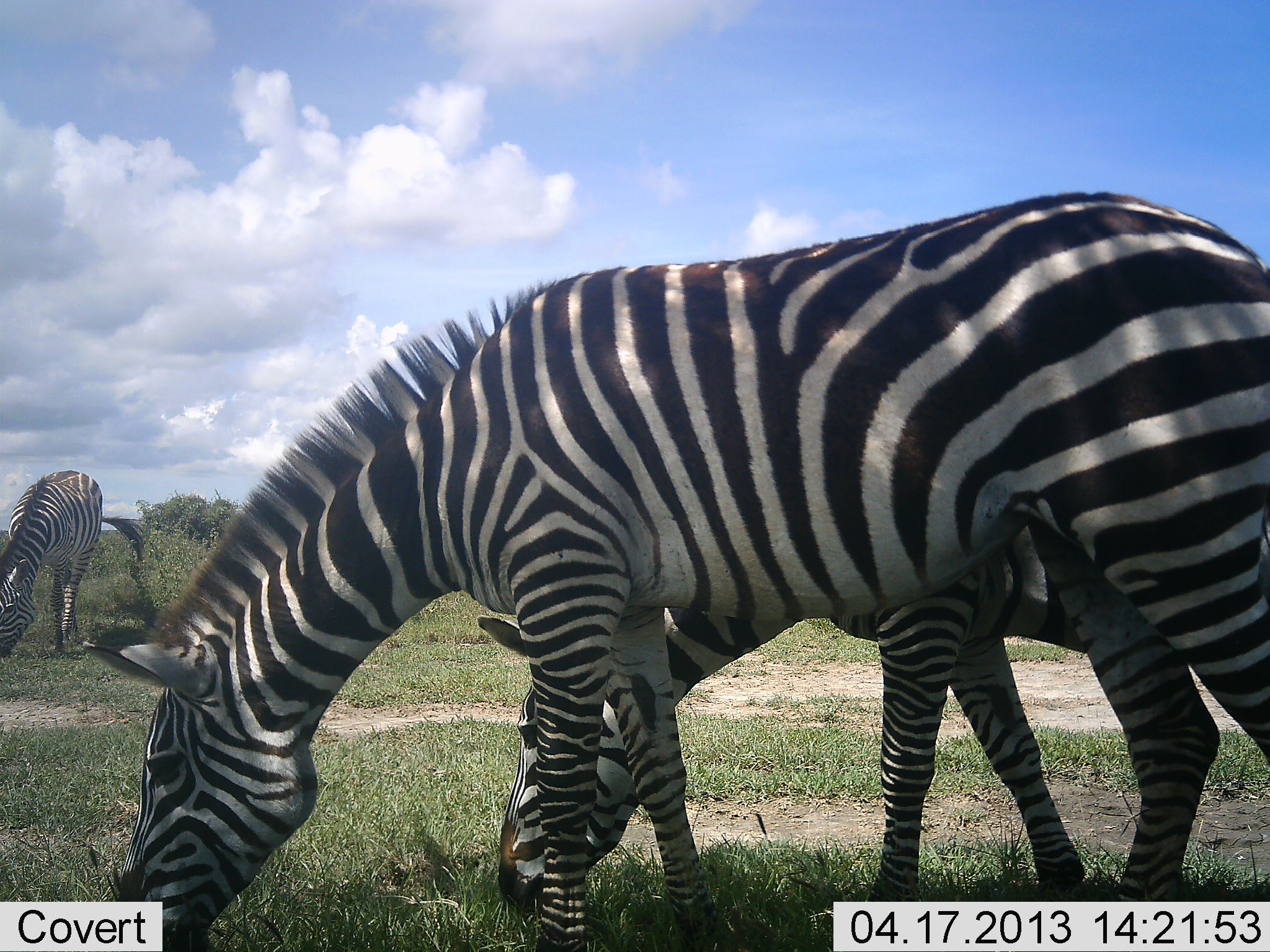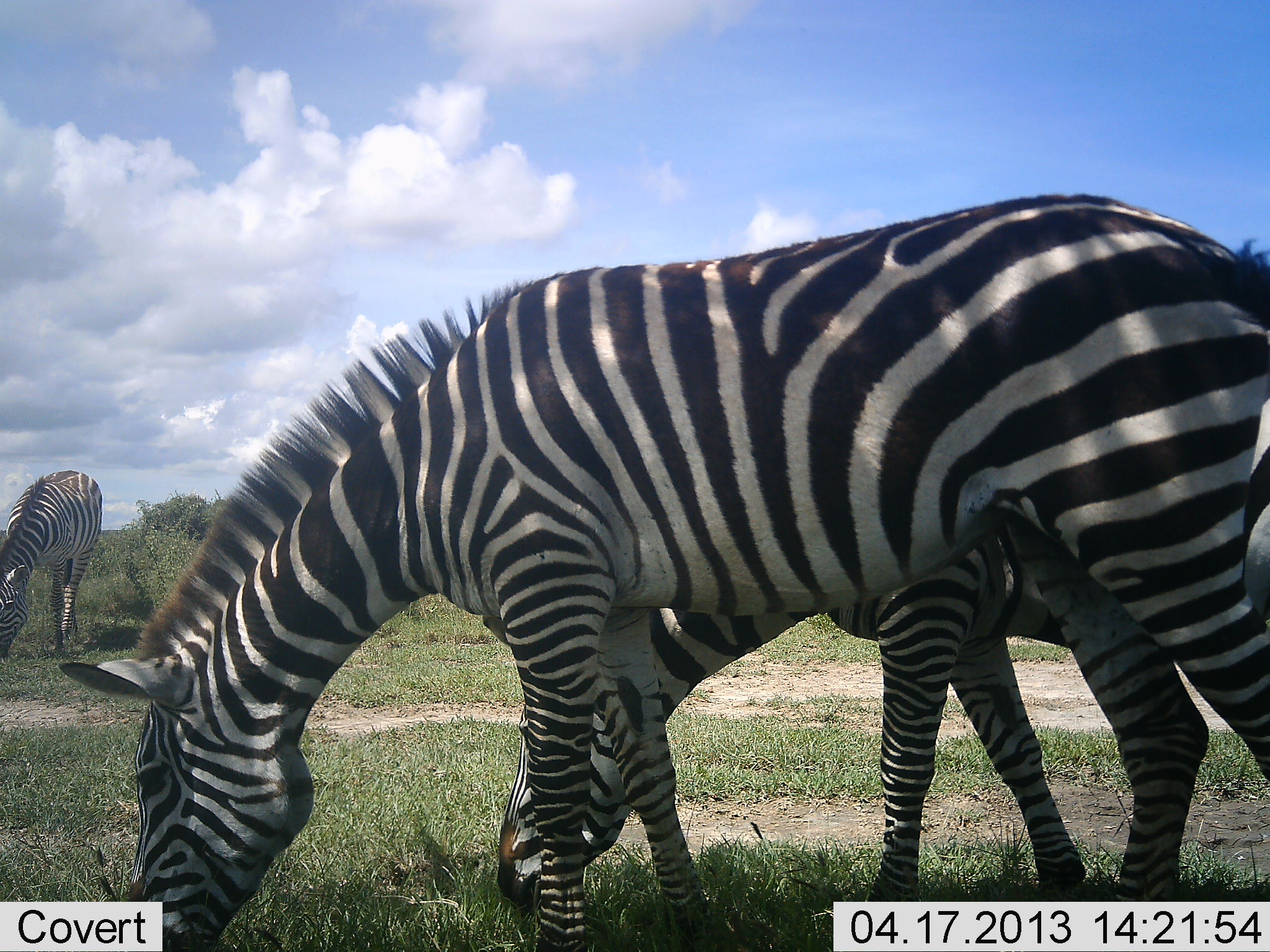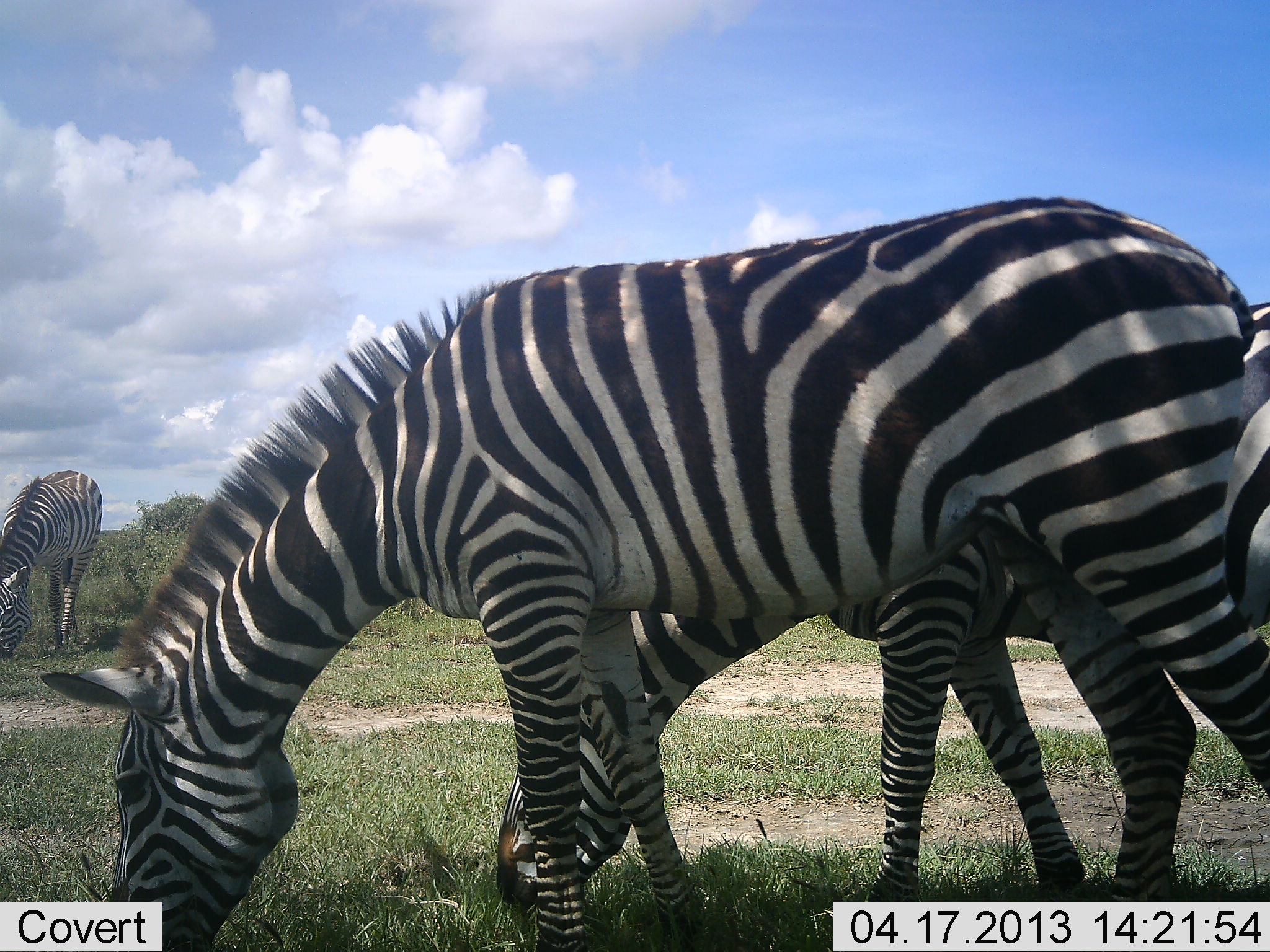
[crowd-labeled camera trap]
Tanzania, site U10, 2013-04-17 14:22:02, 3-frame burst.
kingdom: Animalia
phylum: Chordata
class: Mammalia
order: Perissodactyla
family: Equidae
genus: Equus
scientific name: Equus quagga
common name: plains zebra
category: zebra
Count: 3.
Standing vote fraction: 12%.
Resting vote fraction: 0%.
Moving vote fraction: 0%.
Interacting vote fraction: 0%.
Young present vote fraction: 12%.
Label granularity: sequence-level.